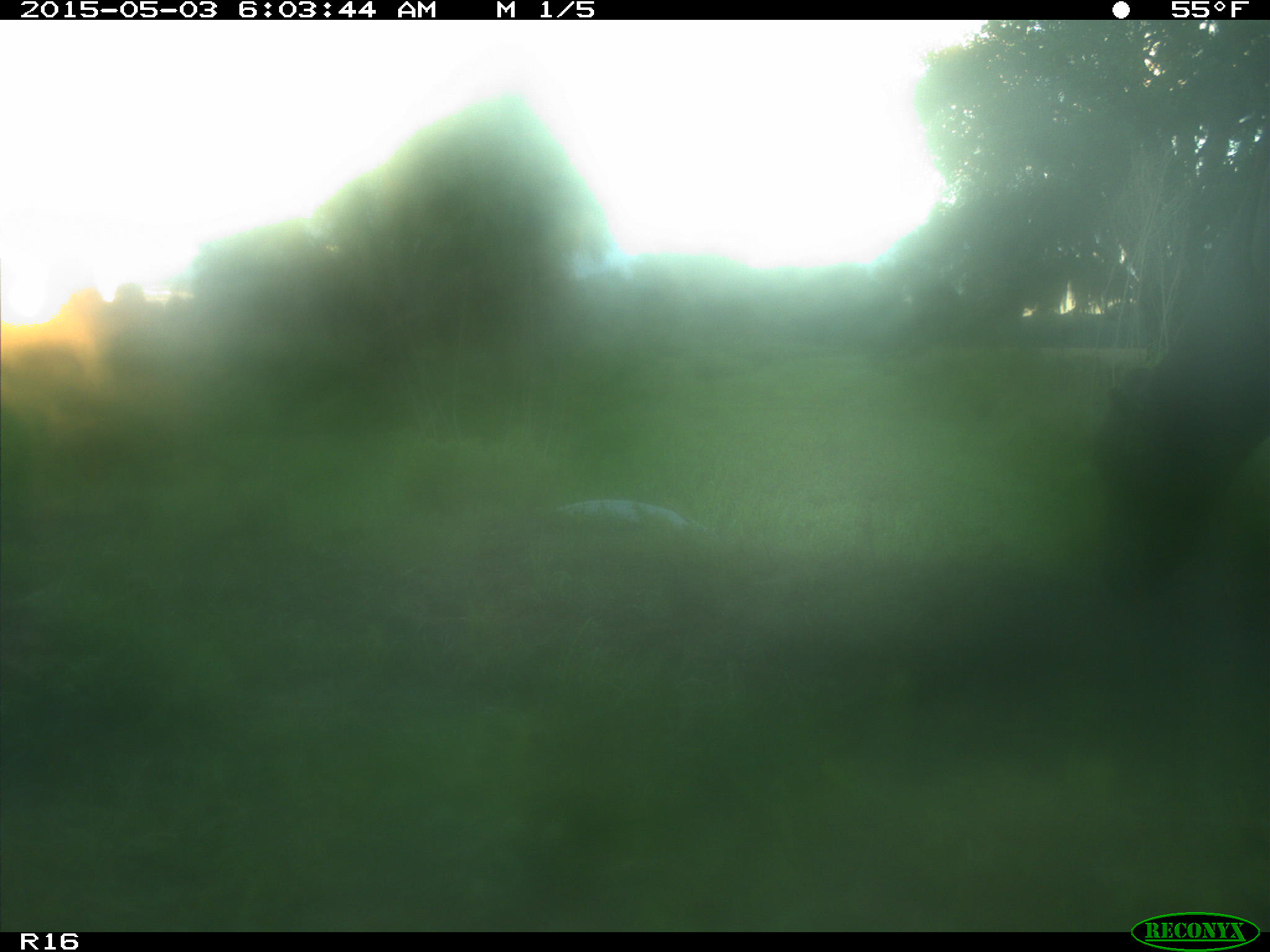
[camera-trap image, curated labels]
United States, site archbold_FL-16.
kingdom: Animalia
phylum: Chordata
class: Mammalia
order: Artiodactyla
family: Bovidae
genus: Bos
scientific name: Bos taurus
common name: domestic cow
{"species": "Bos taurus (domestic cow)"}